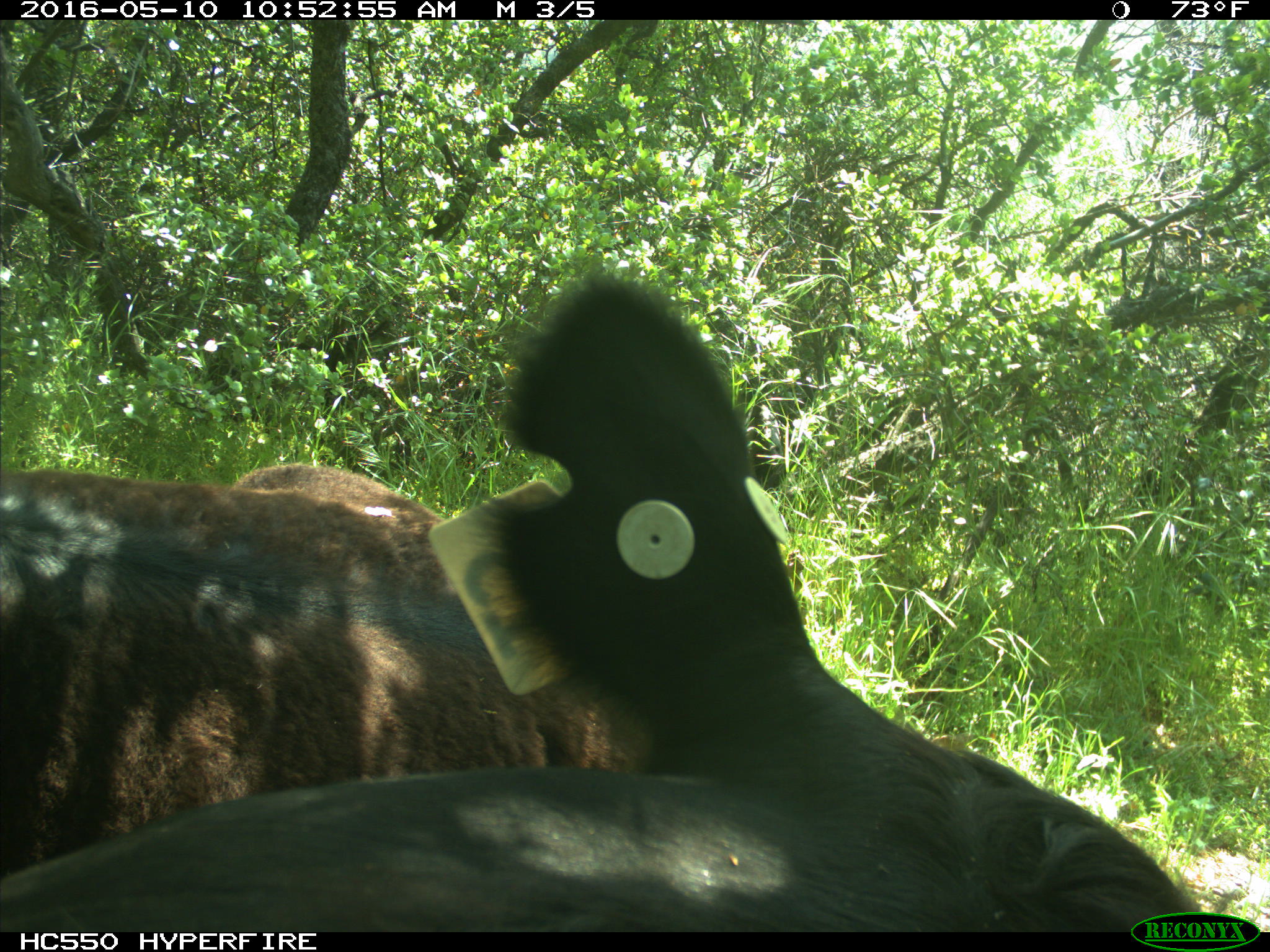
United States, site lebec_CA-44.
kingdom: Animalia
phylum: Chordata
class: Mammalia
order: Artiodactyla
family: Bovidae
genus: Bos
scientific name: Bos taurus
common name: domestic cow